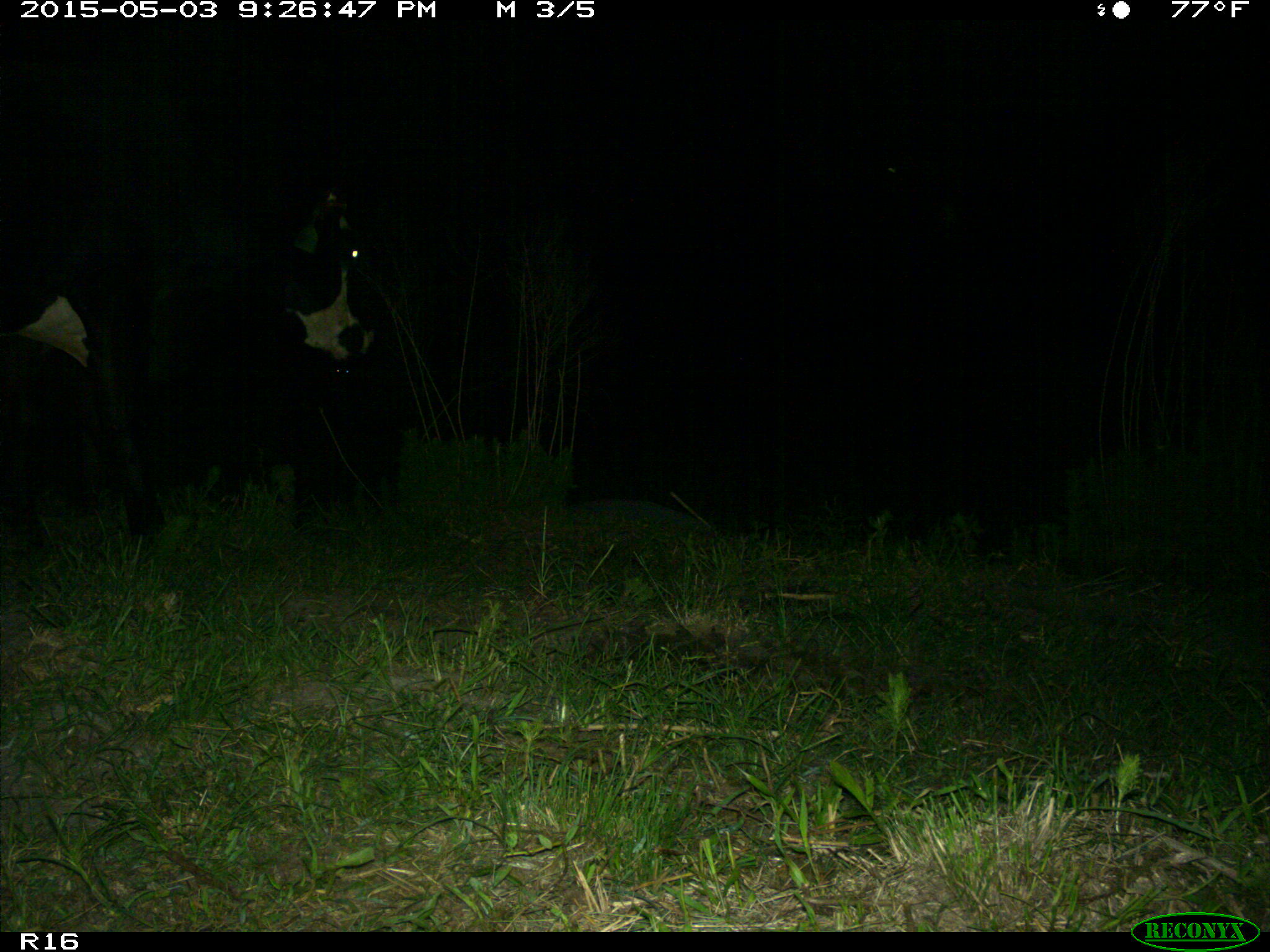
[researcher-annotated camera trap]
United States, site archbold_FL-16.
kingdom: Animalia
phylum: Chordata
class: Mammalia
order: Artiodactyla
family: Bovidae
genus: Bos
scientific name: Bos taurus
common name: domestic cow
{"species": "Bos taurus (domestic cow)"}